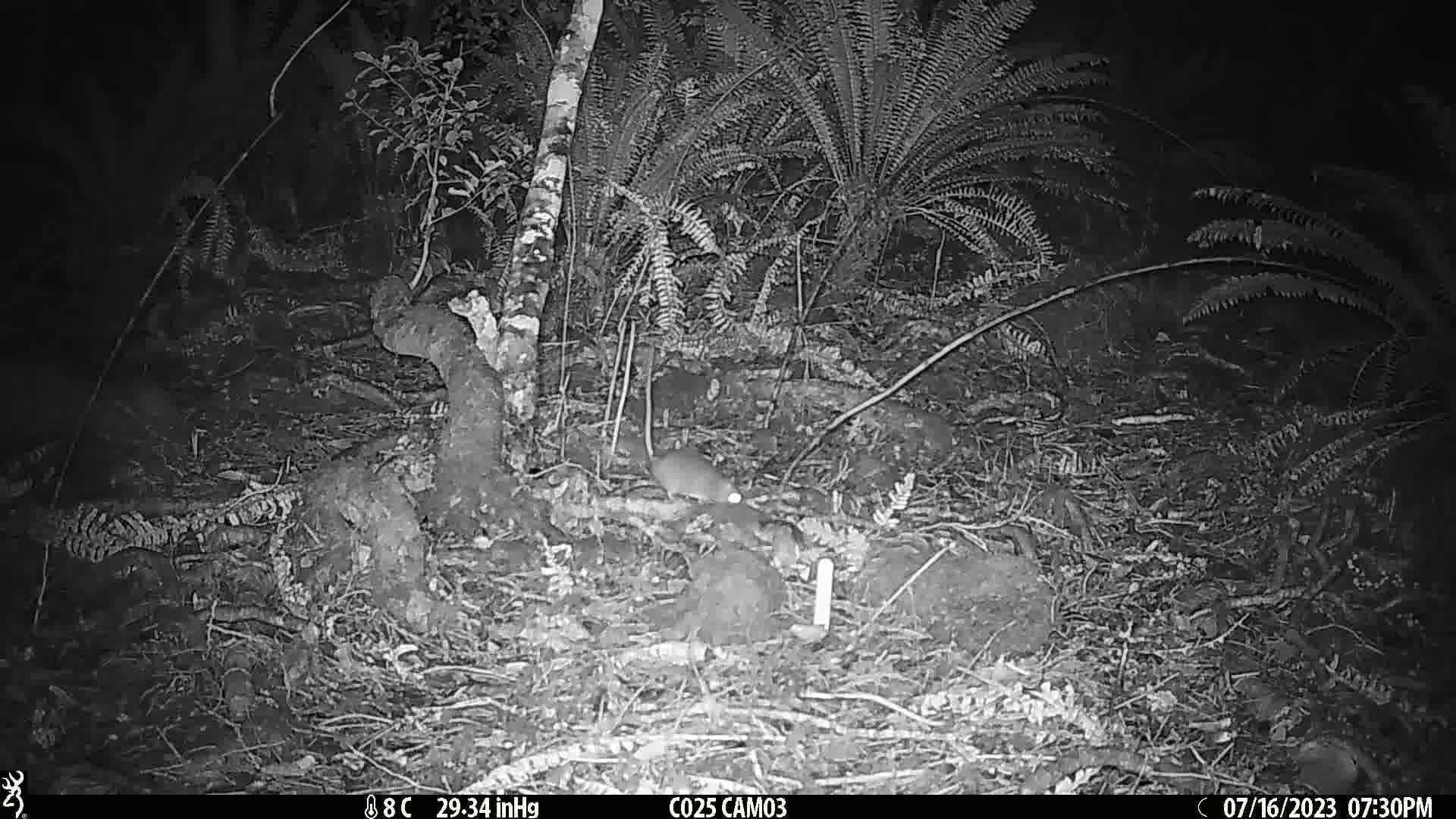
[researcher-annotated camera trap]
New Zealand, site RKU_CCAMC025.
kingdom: Animalia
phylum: Chordata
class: Mammalia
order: Rodentia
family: Muridae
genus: Rattus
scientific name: Rattus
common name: rat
Rat (Rattus).